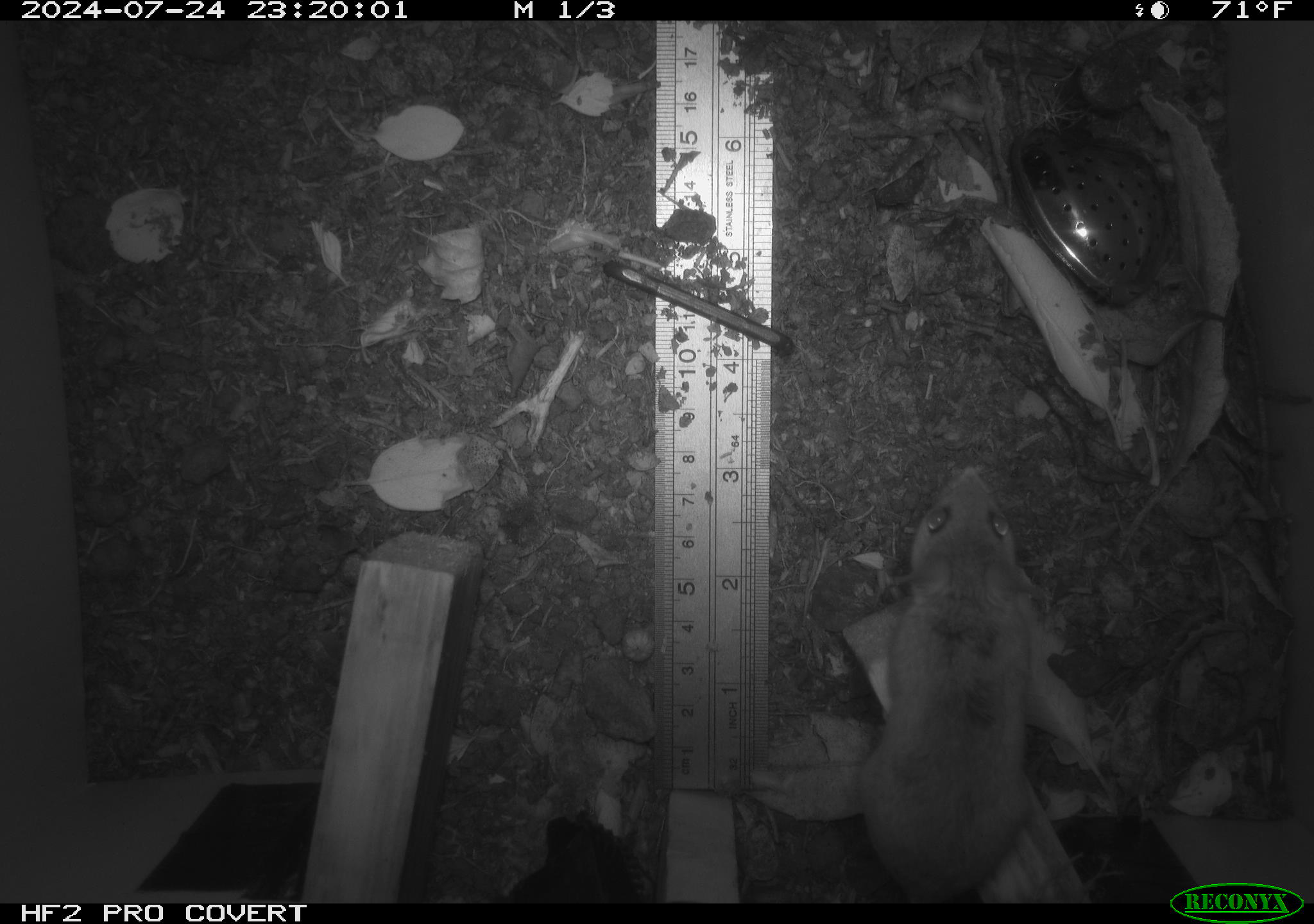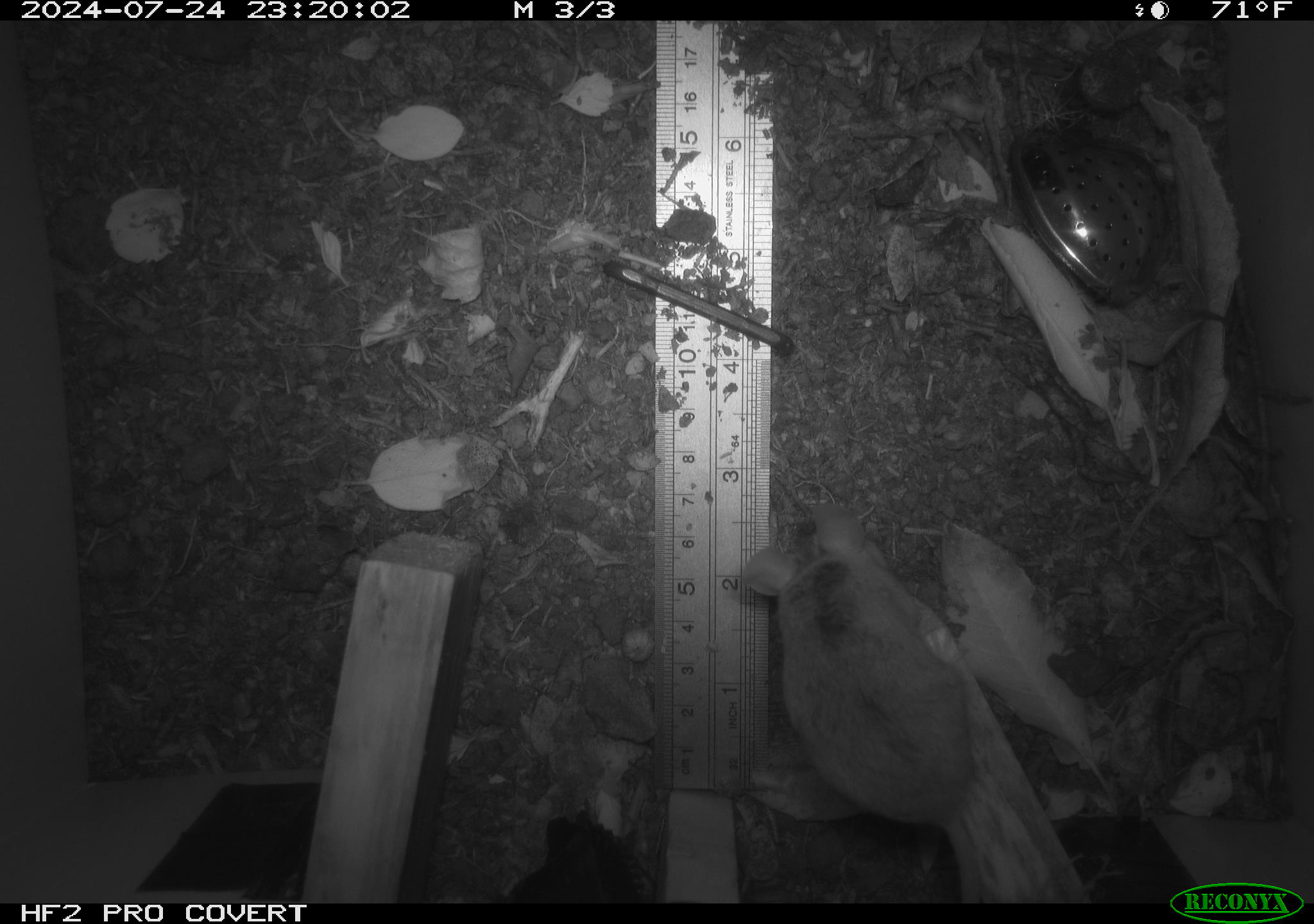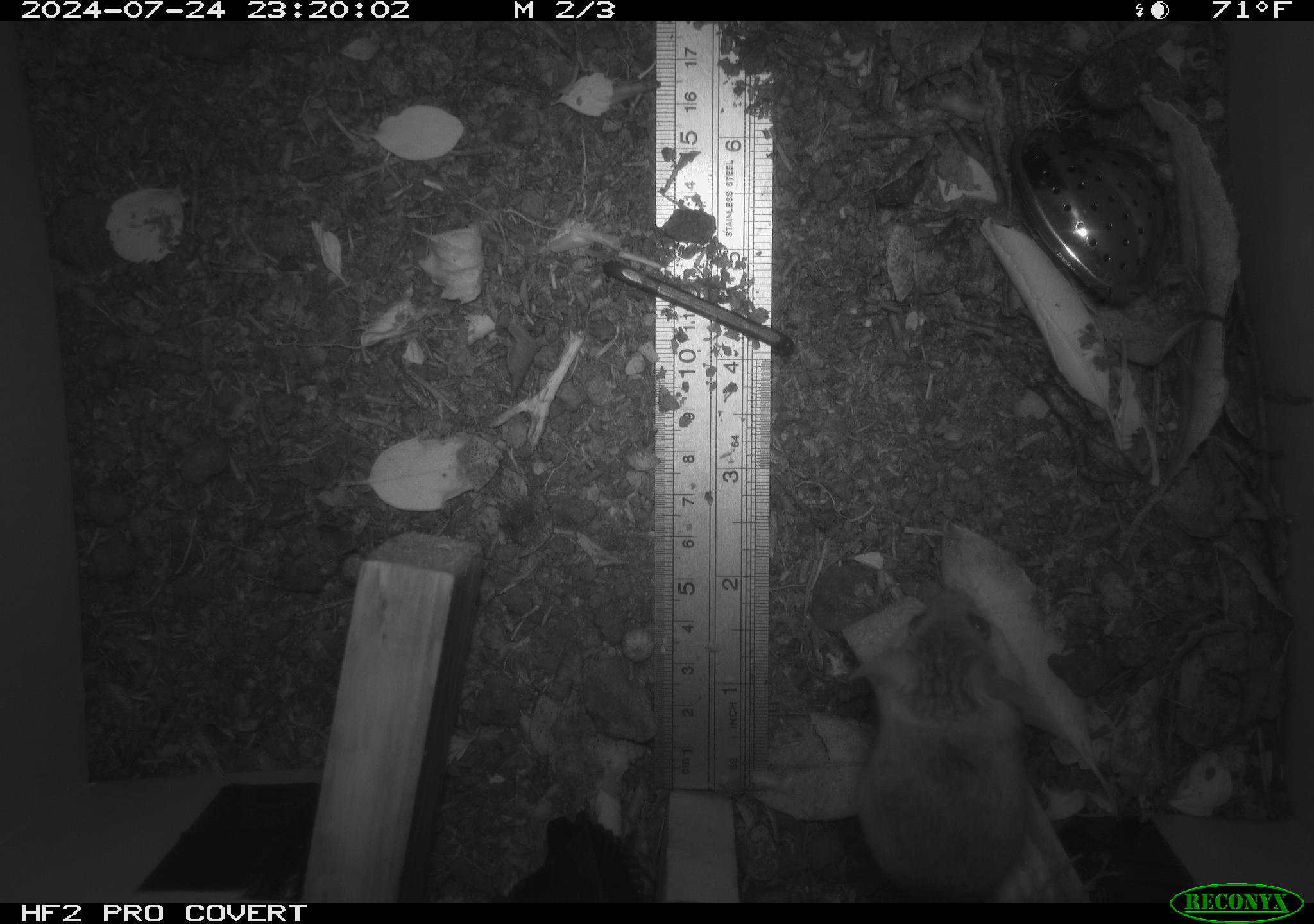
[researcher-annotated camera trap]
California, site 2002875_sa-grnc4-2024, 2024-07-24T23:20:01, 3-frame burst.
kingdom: Animalia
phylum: Chordata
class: Mammalia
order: Rodentia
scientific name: Rodentia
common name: rodent